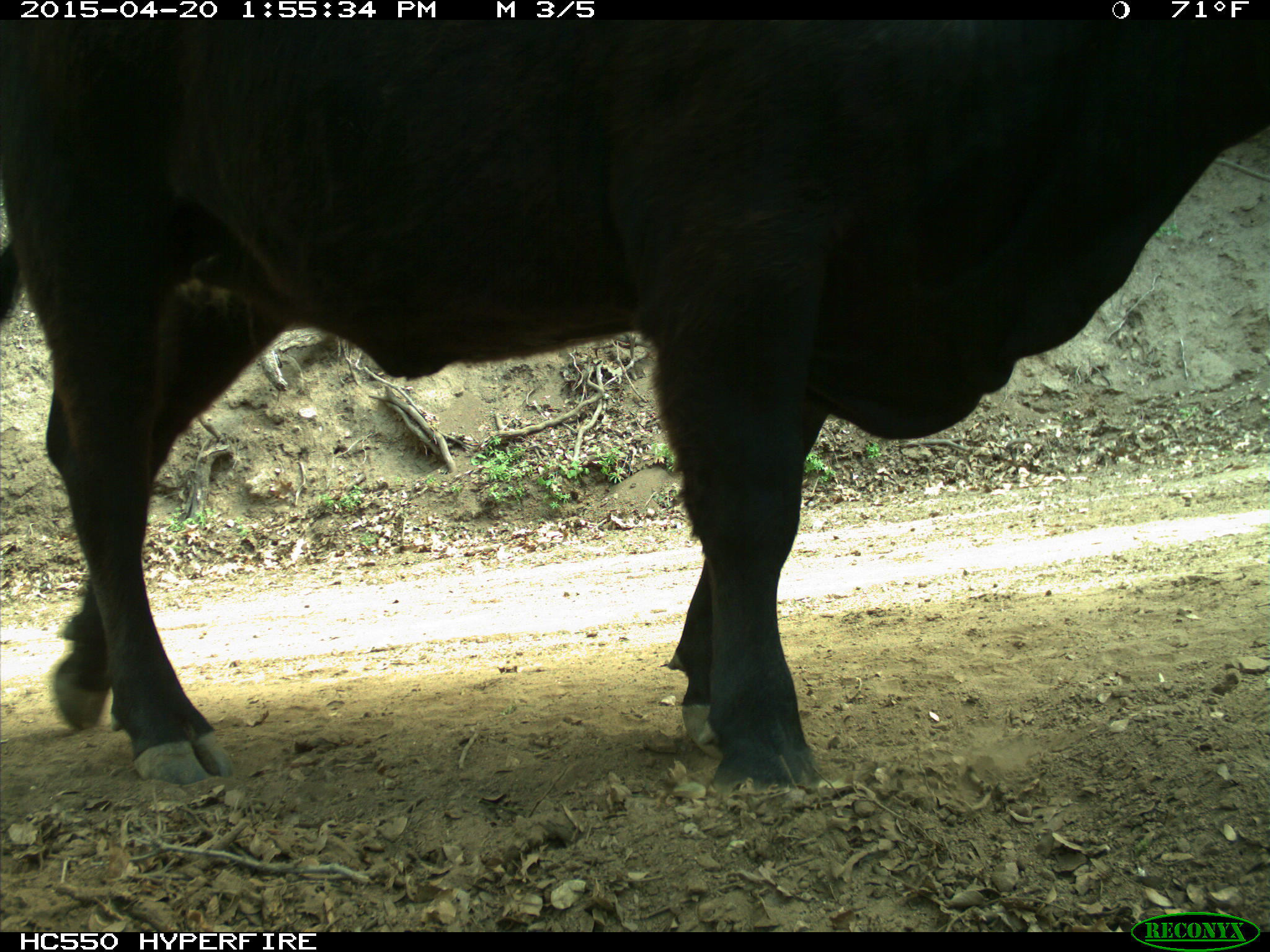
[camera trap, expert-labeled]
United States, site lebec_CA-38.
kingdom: Animalia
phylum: Chordata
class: Mammalia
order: Artiodactyla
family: Bovidae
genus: Bos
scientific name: Bos taurus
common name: domestic cow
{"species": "Bos taurus (domestic cow)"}